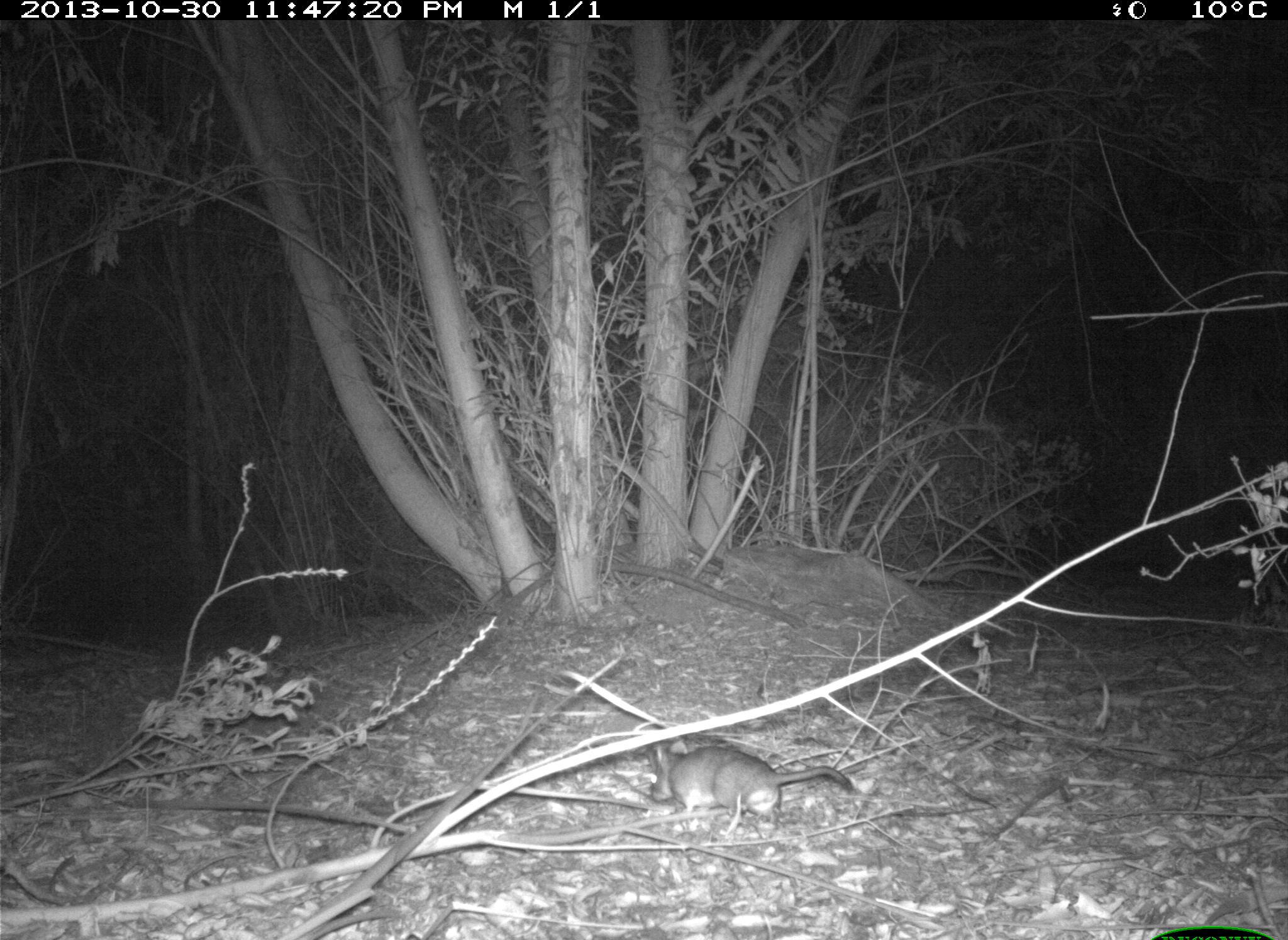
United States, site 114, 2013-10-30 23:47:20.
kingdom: Animalia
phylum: Chordata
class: Mammalia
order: Rodentia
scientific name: Rodentia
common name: rodent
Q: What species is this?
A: Rodent (Rodentia).